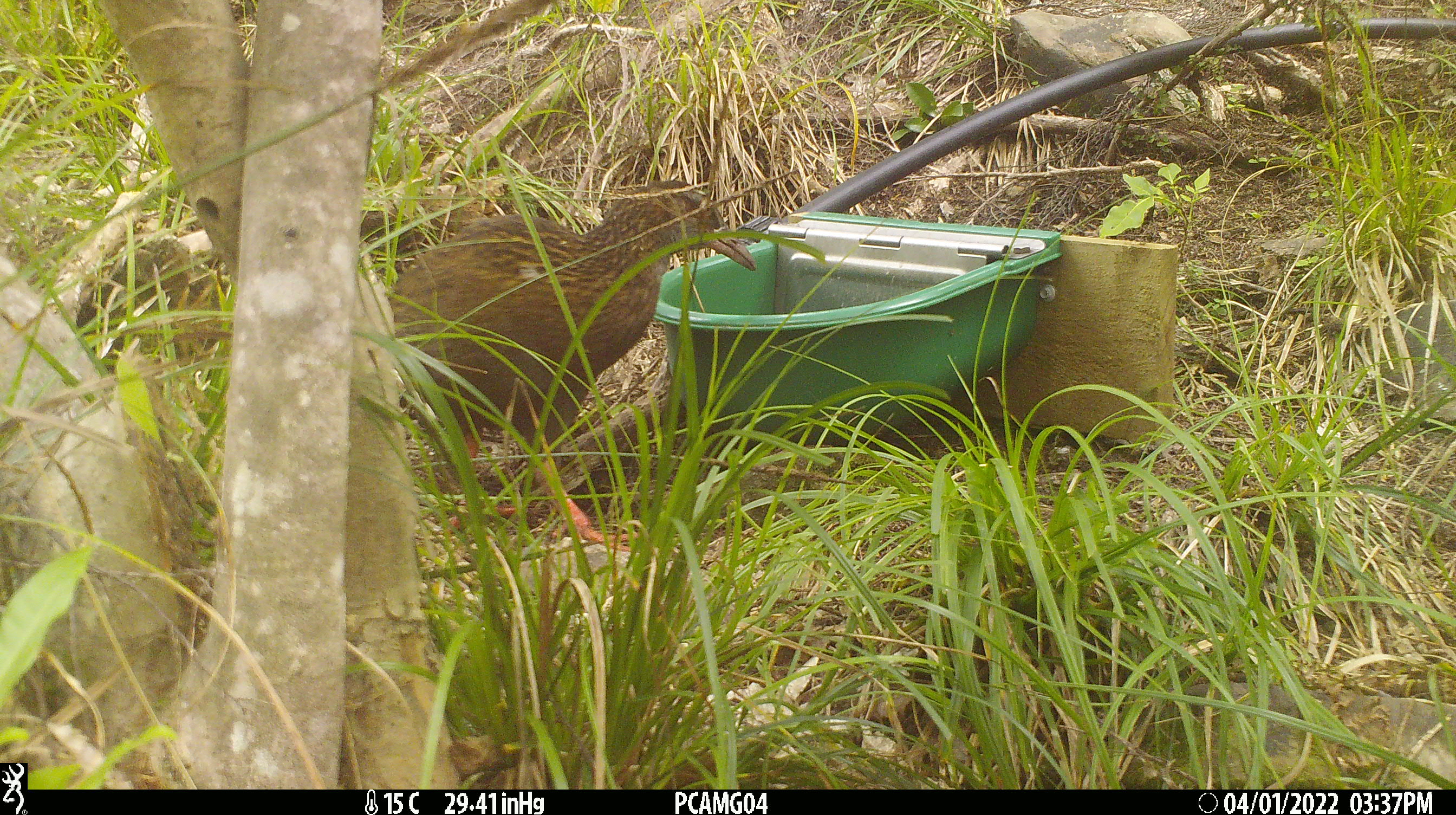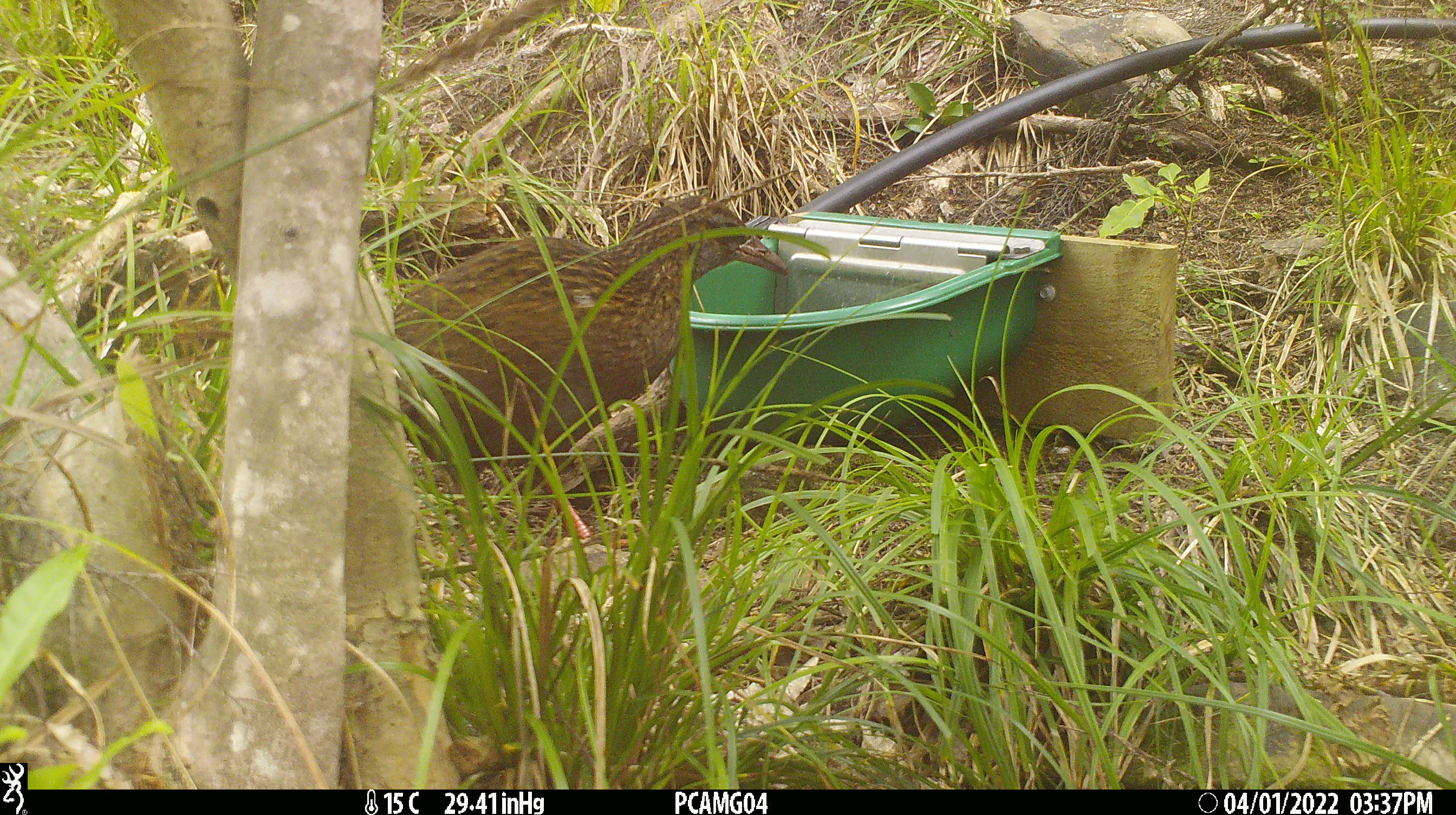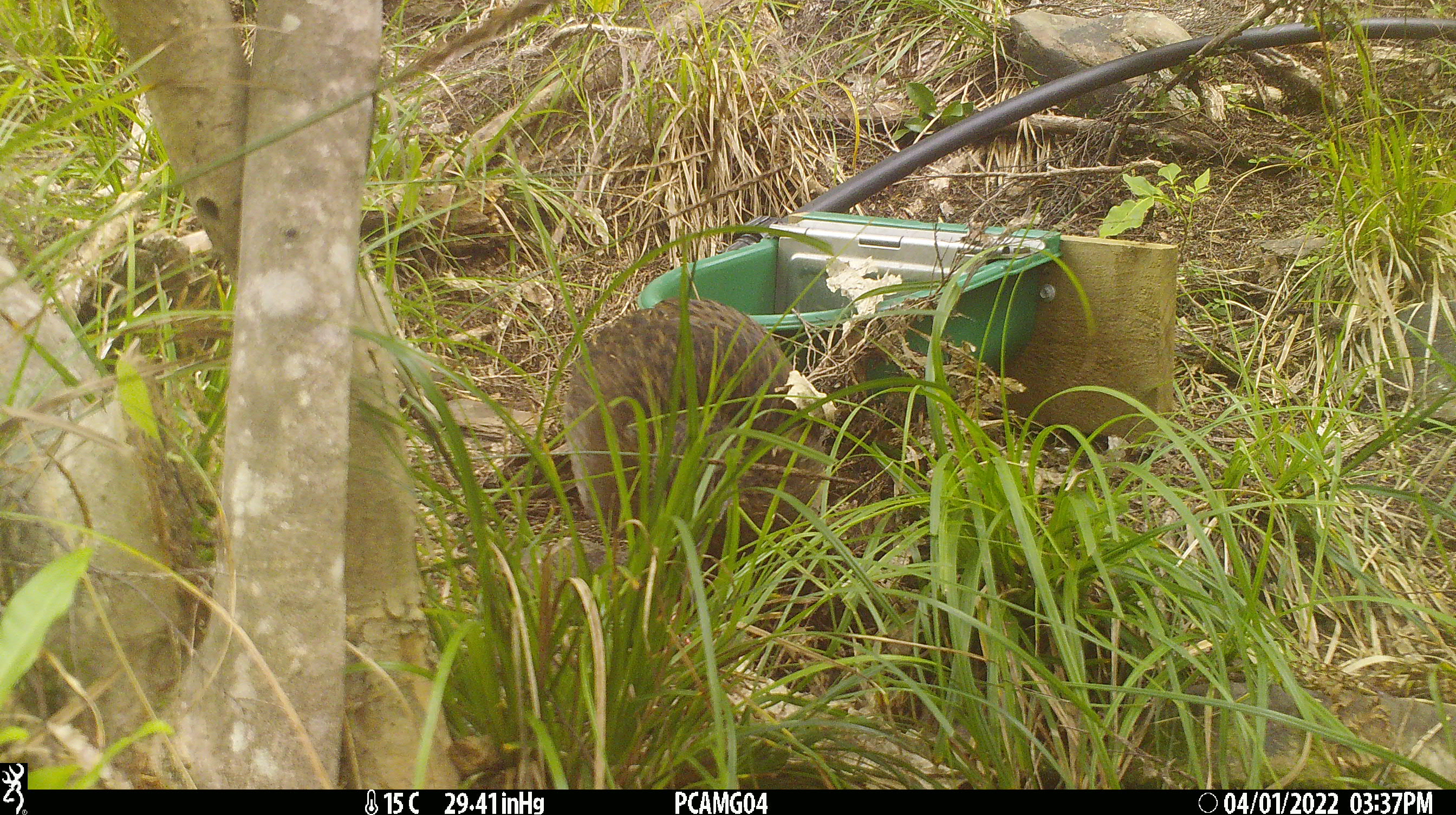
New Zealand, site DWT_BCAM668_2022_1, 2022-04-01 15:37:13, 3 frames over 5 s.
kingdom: Animalia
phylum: Chordata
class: Aves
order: Gruiformes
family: Rallidae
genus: Gallirallus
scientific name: Gallirallus australis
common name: weka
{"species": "weka (Gallirallus australis)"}